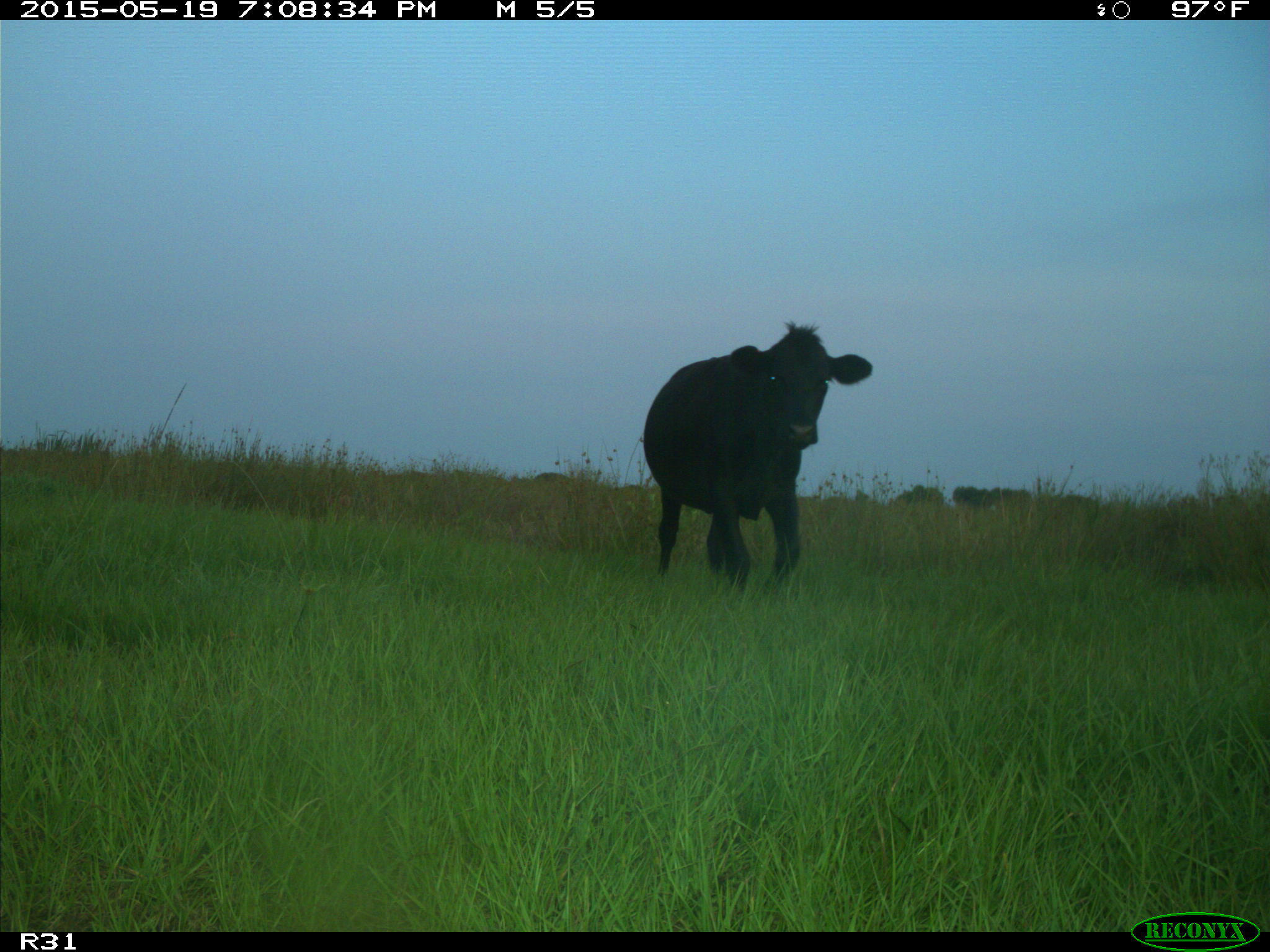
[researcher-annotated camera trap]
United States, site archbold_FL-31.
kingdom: Animalia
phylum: Chordata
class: Mammalia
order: Artiodactyla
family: Bovidae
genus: Bos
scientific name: Bos taurus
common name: domestic cow